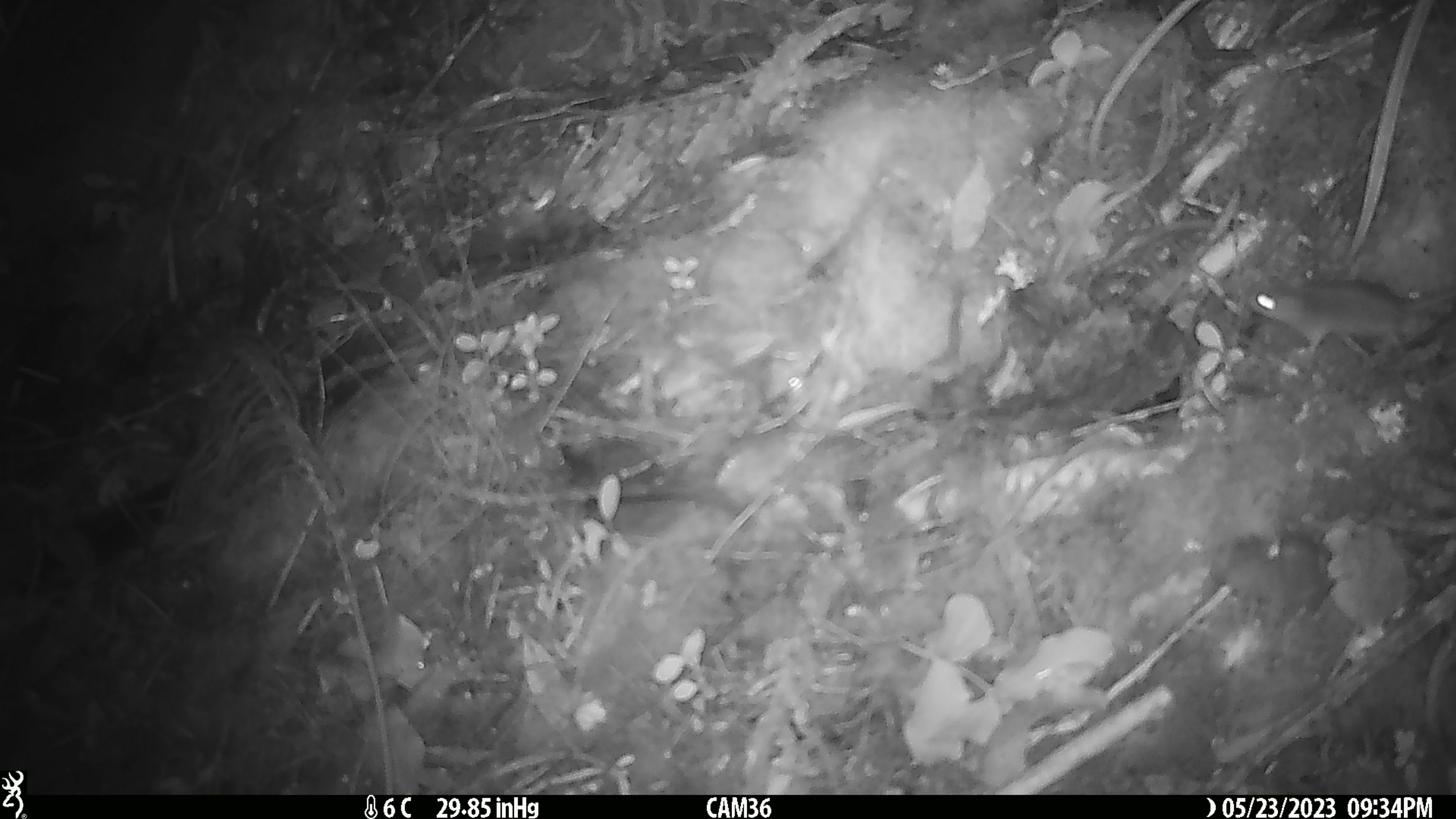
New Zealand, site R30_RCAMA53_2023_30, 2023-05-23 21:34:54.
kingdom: Animalia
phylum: Chordata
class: Mammalia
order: Rodentia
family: Muridae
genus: Mus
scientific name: Mus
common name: mouse